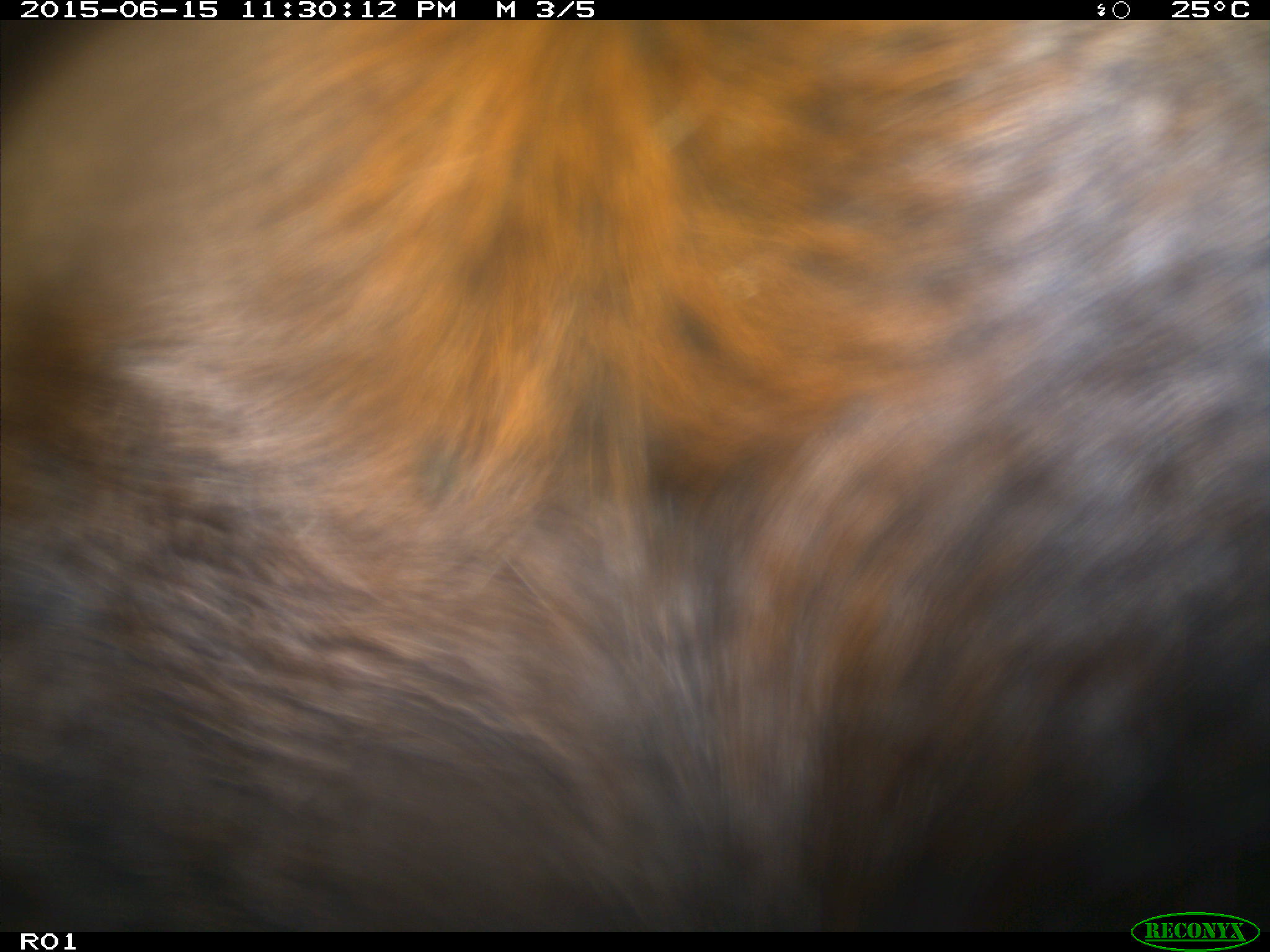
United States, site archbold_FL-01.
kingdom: Animalia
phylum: Chordata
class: Mammalia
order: Artiodactyla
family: Bovidae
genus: Bos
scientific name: Bos taurus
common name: domestic cow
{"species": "Bos taurus (domestic cow)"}